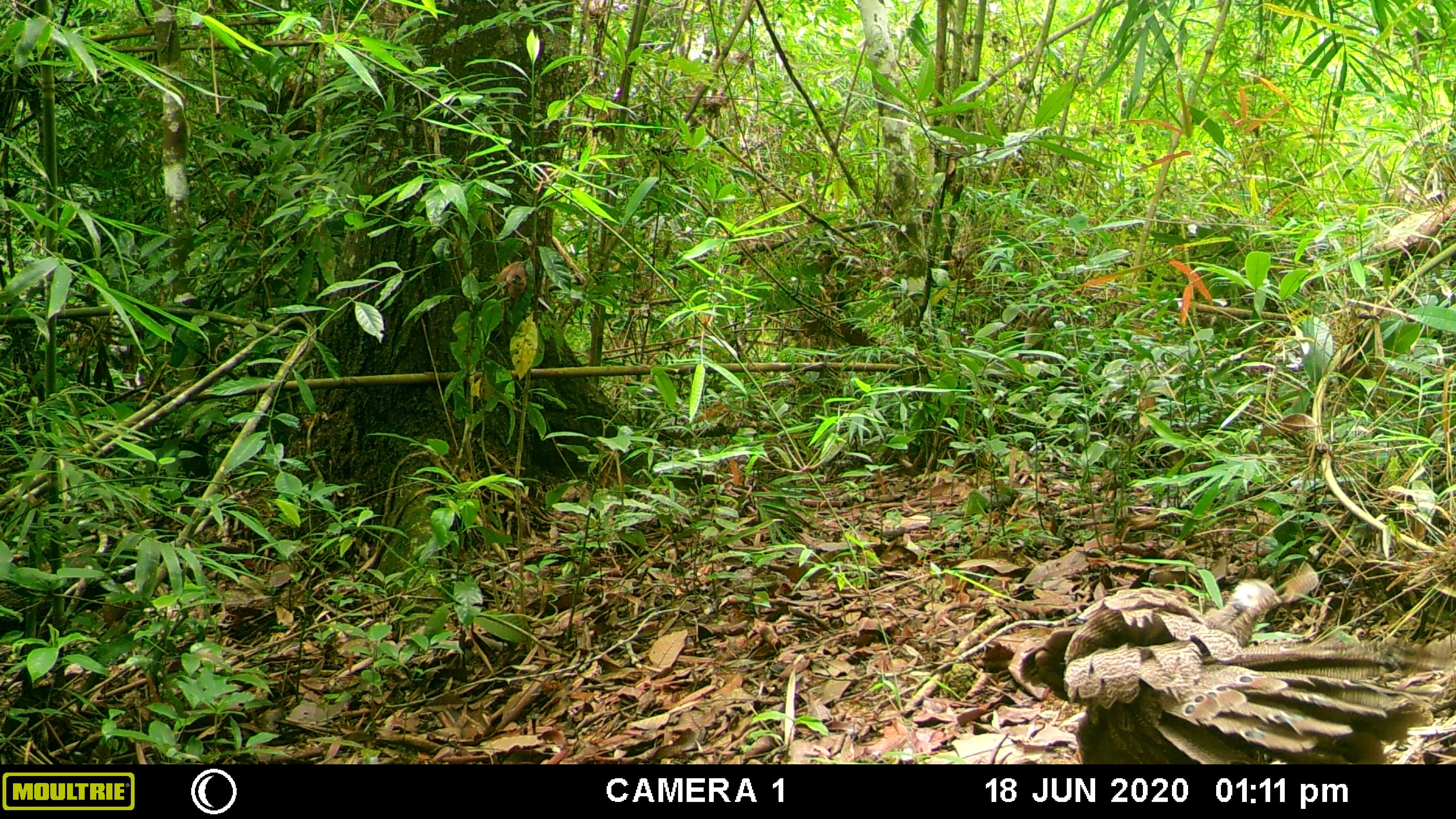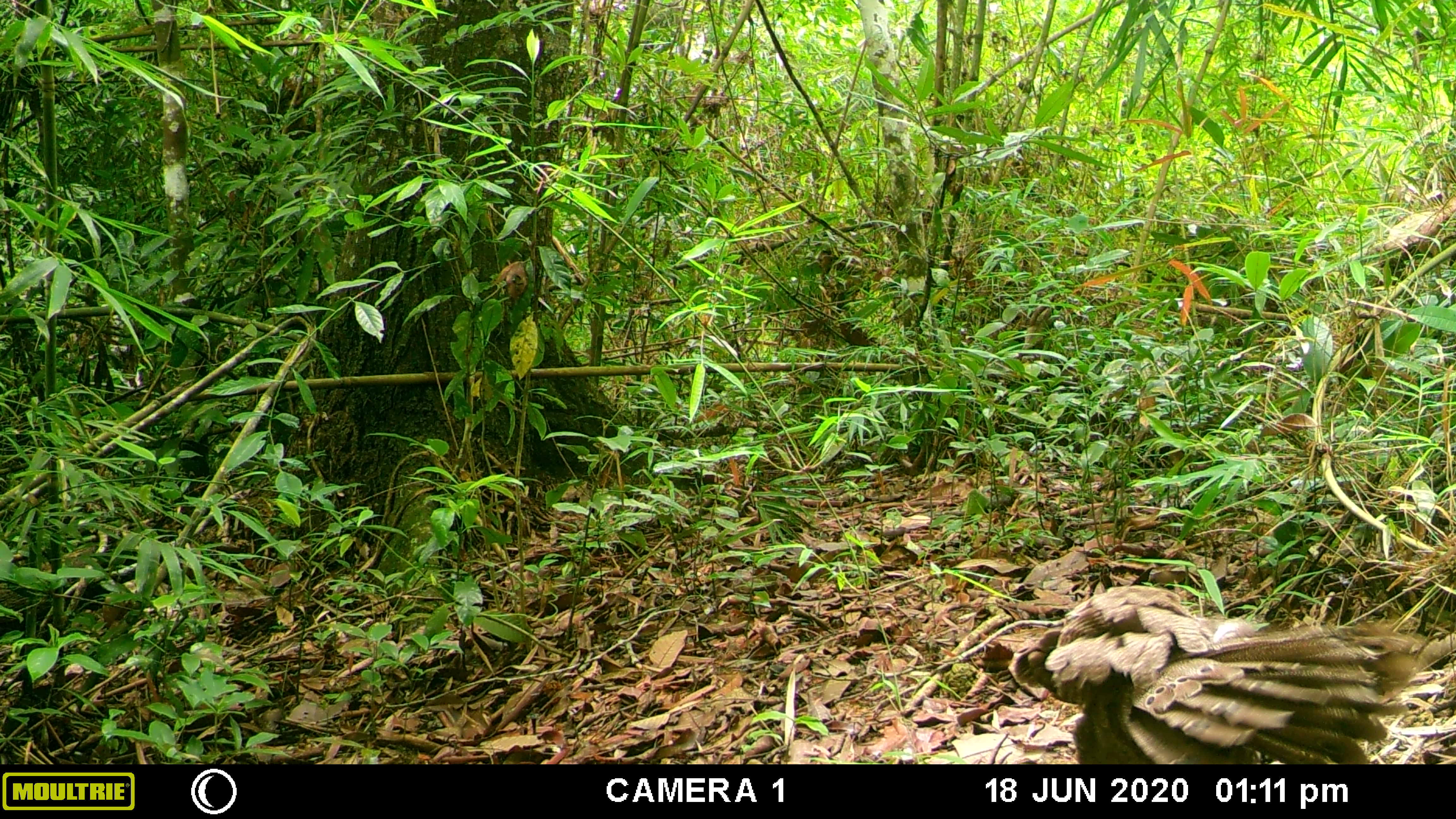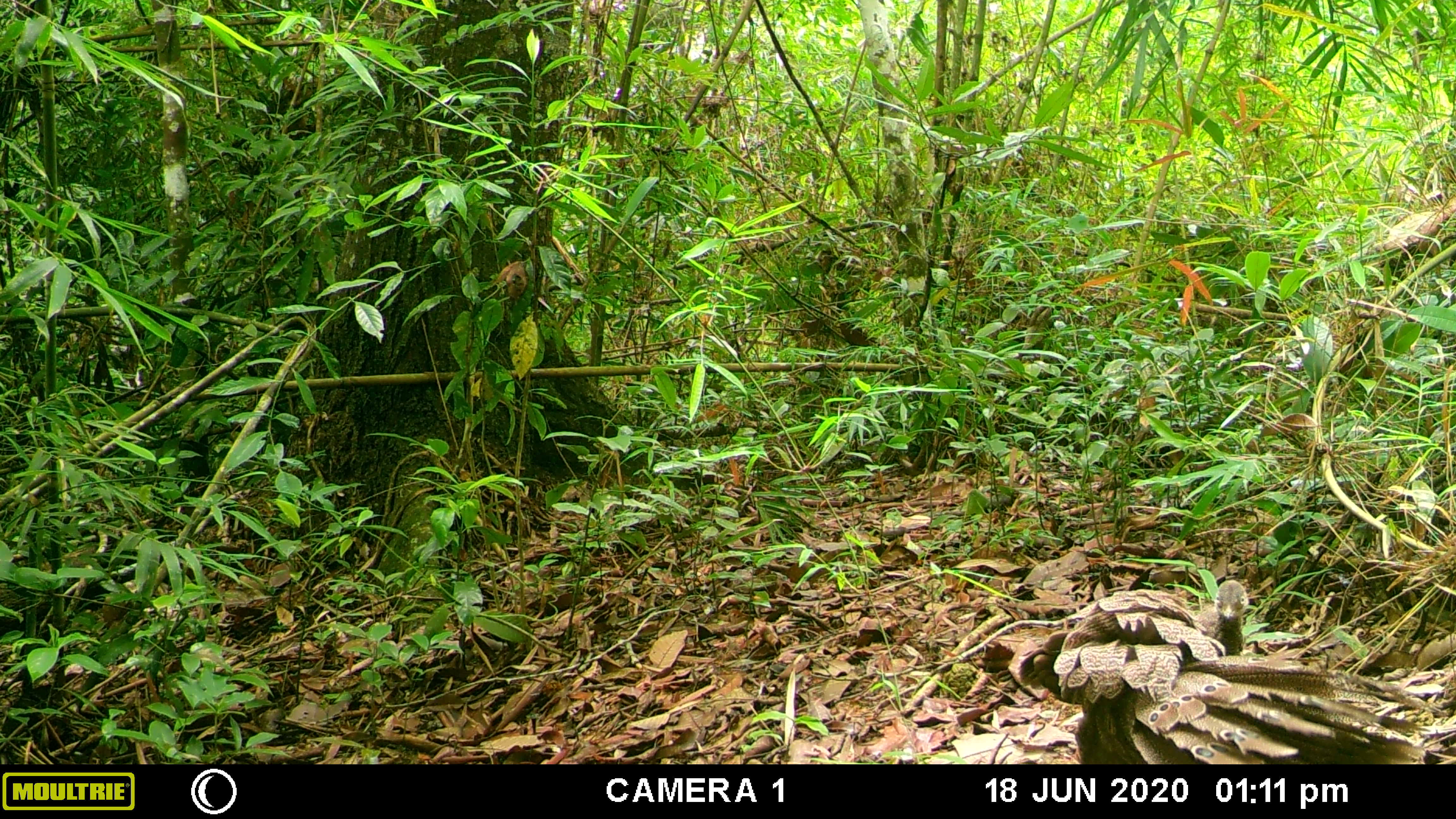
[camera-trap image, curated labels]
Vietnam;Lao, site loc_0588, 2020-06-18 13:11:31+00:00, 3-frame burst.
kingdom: Animalia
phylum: Chordata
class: Aves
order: Galliformes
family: Phasianidae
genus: Polyplectron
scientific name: Polyplectron bicalcaratum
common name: gray peacock-pheasant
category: grey peacock pheasant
Grey peacock pheasant (gray peacock-pheasant) (Polyplectron bicalcaratum). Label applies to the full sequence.